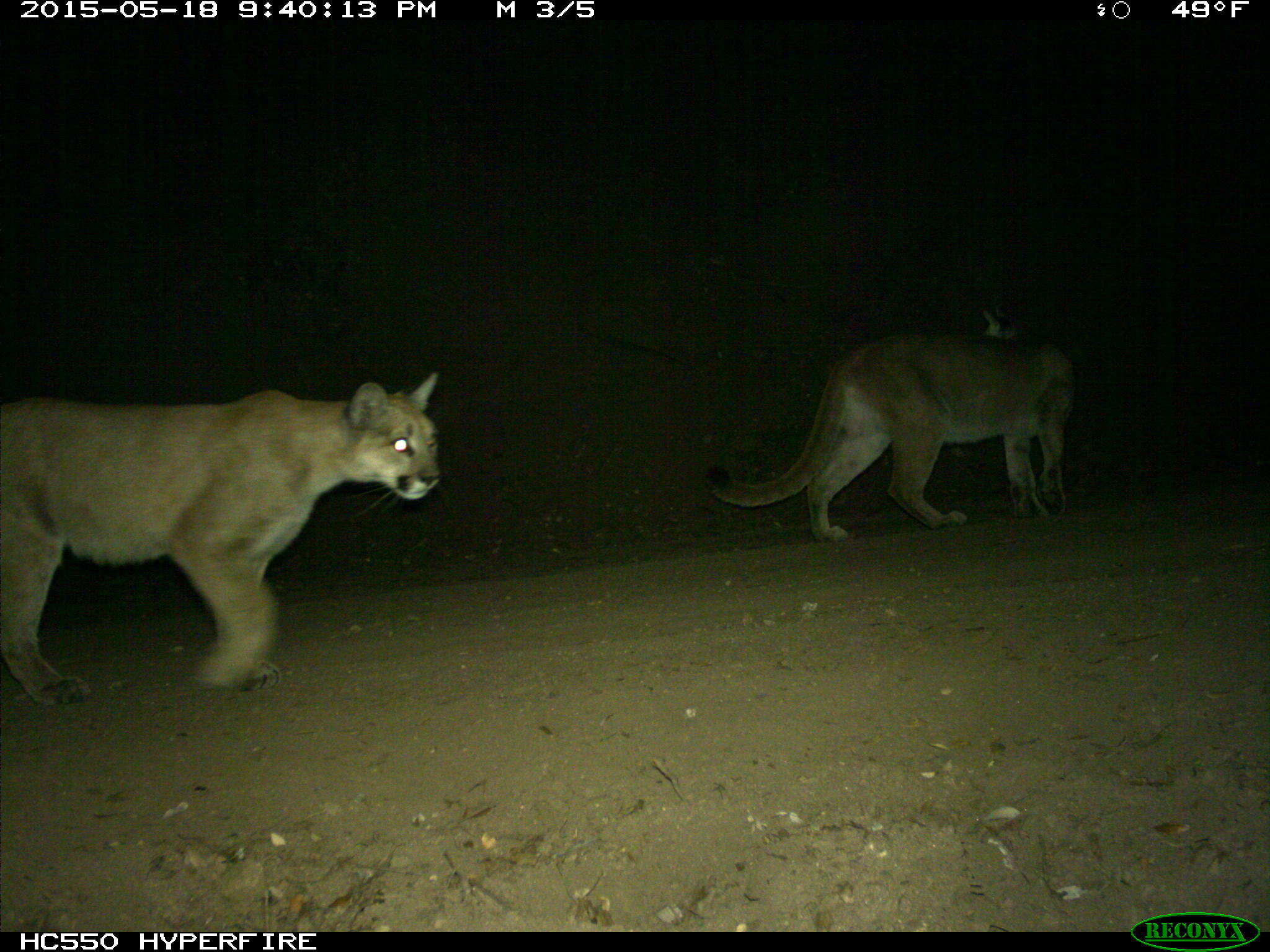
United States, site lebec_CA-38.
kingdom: Animalia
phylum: Chordata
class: Mammalia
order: Carnivora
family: Felidae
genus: Puma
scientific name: Puma concolor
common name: mountain lion